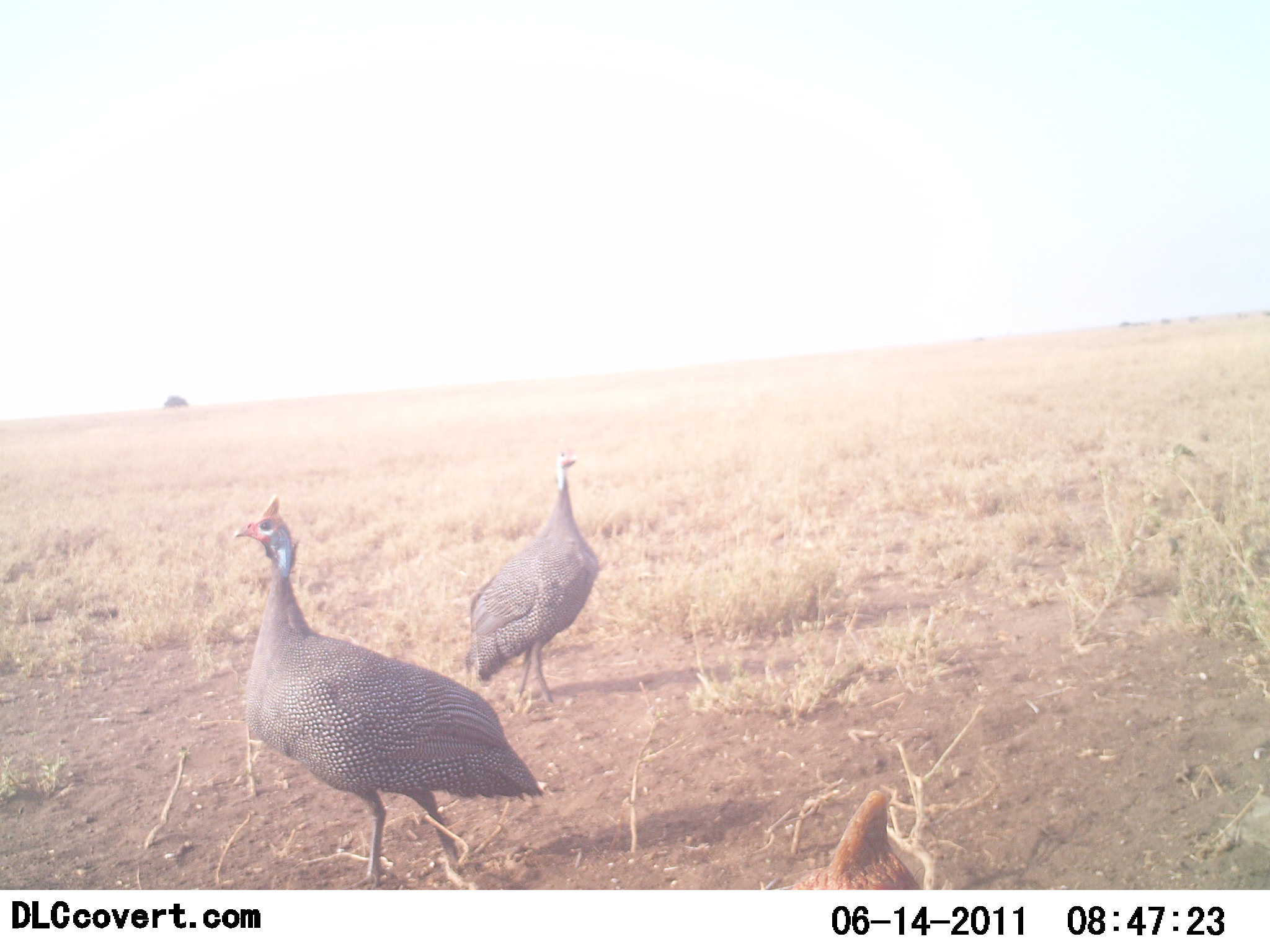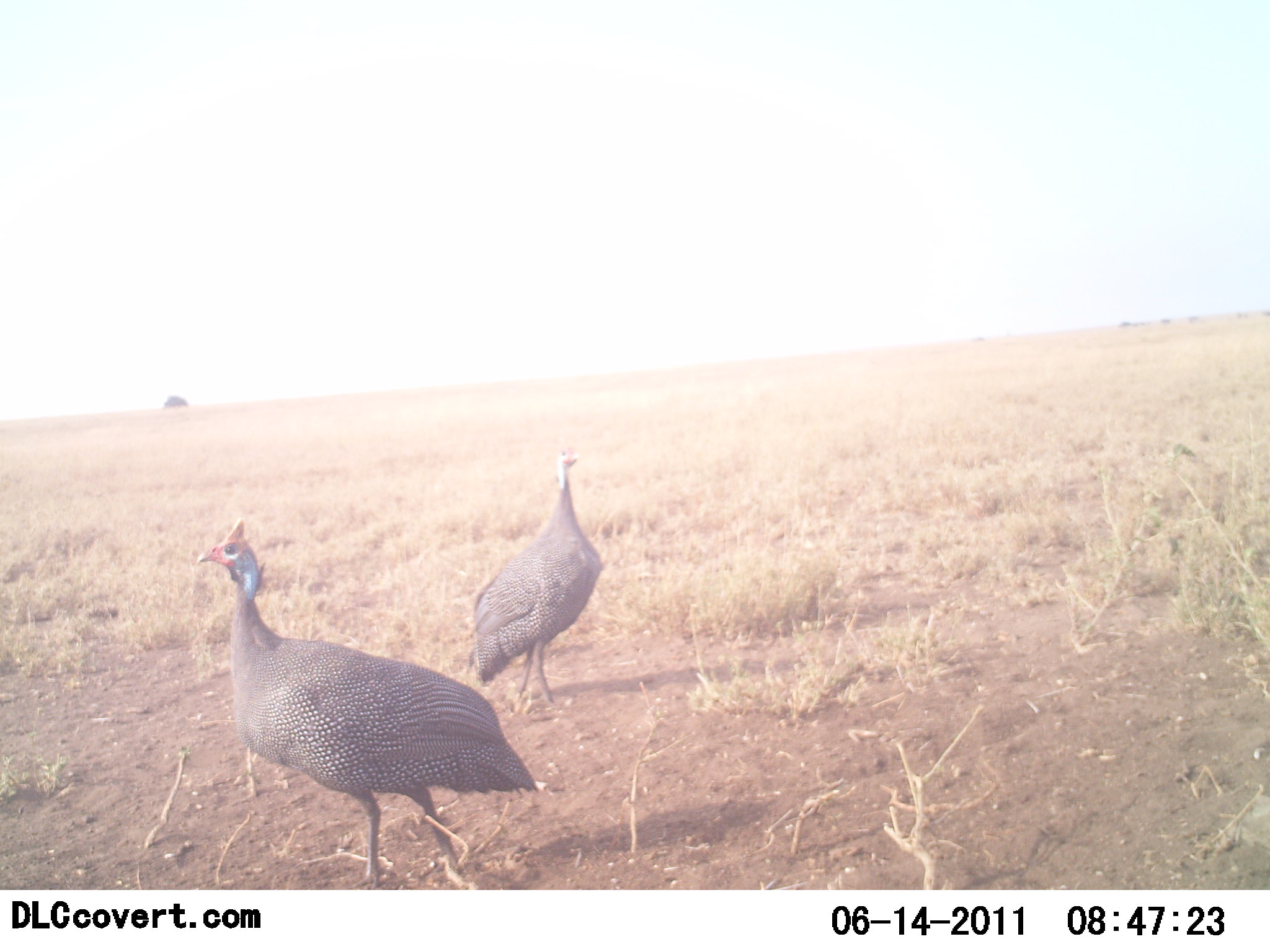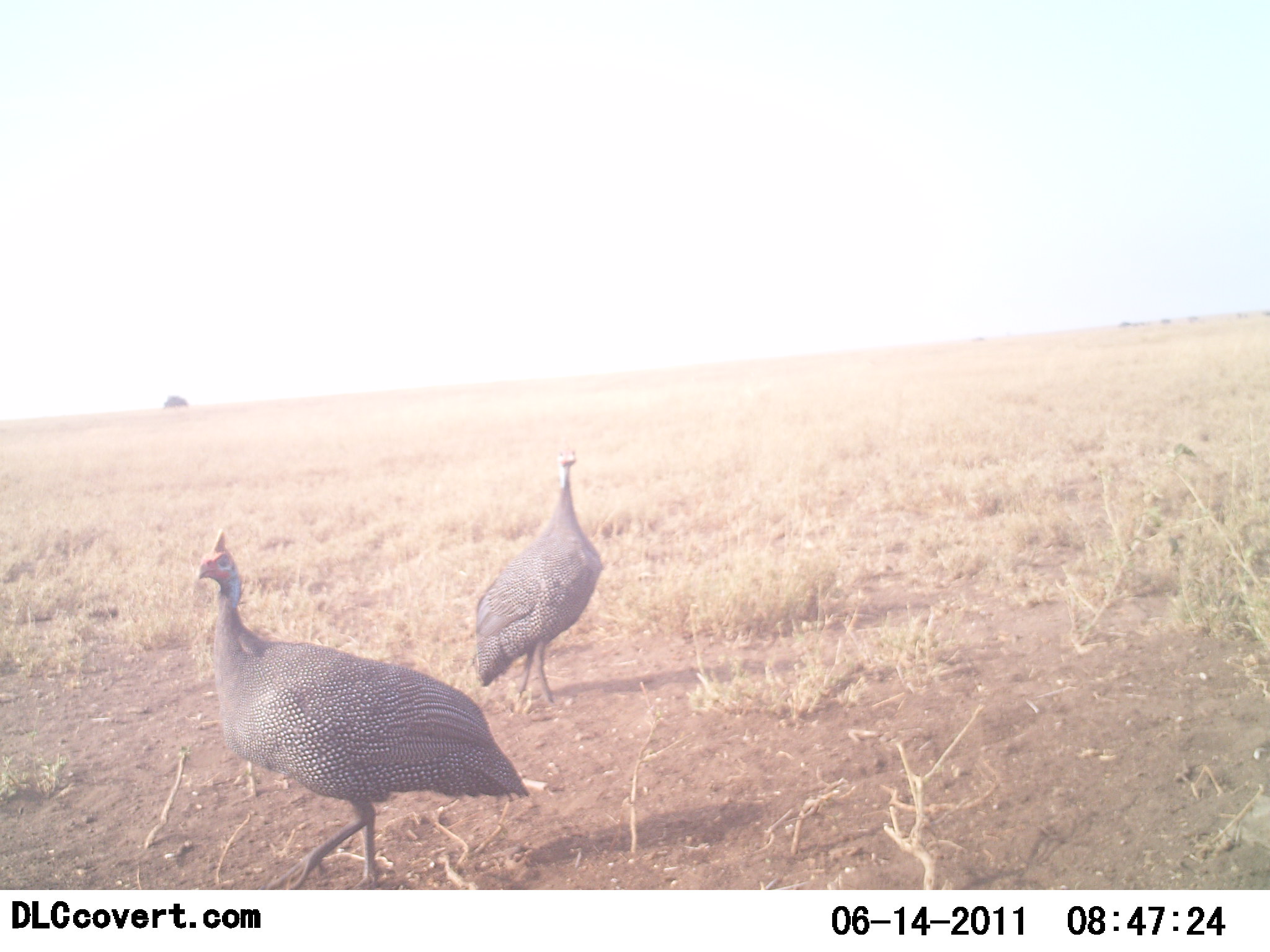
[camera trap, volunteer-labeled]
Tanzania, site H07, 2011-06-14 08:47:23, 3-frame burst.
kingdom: Animalia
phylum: Chordata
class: Aves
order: Galliformes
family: Numididae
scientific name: Numididae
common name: guinea fowl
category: guineafowl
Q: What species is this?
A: Guineafowl (guinea fowl) (Numididae).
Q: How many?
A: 2.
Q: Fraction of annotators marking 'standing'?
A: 79%.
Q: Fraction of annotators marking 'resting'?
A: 0%.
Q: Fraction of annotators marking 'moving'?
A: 29%.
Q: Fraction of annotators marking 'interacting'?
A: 7%.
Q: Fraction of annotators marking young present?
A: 0%.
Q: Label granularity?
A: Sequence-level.